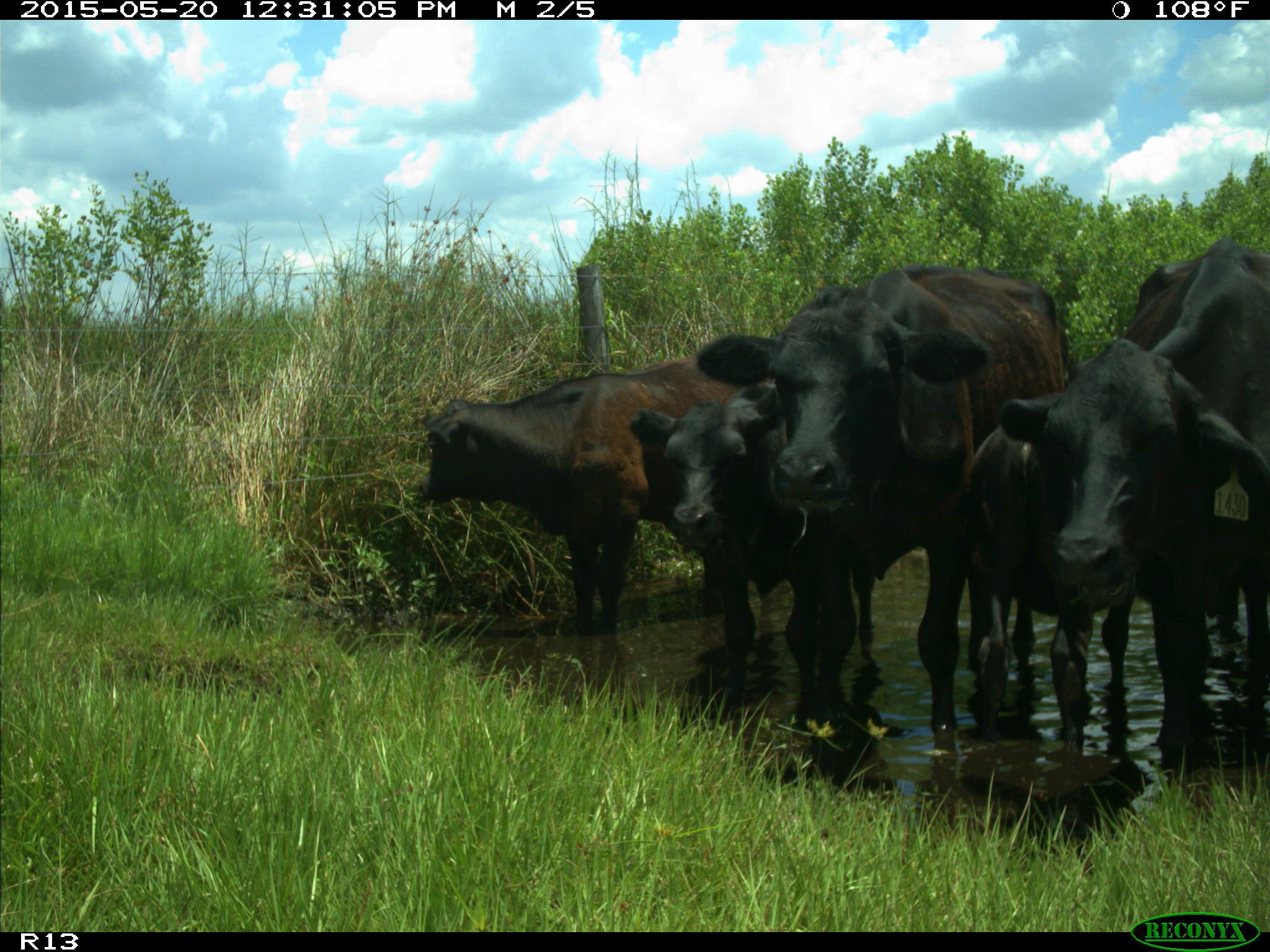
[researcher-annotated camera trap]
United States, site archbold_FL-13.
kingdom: Animalia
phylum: Chordata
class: Mammalia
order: Artiodactyla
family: Bovidae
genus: Bos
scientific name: Bos taurus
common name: domestic cow